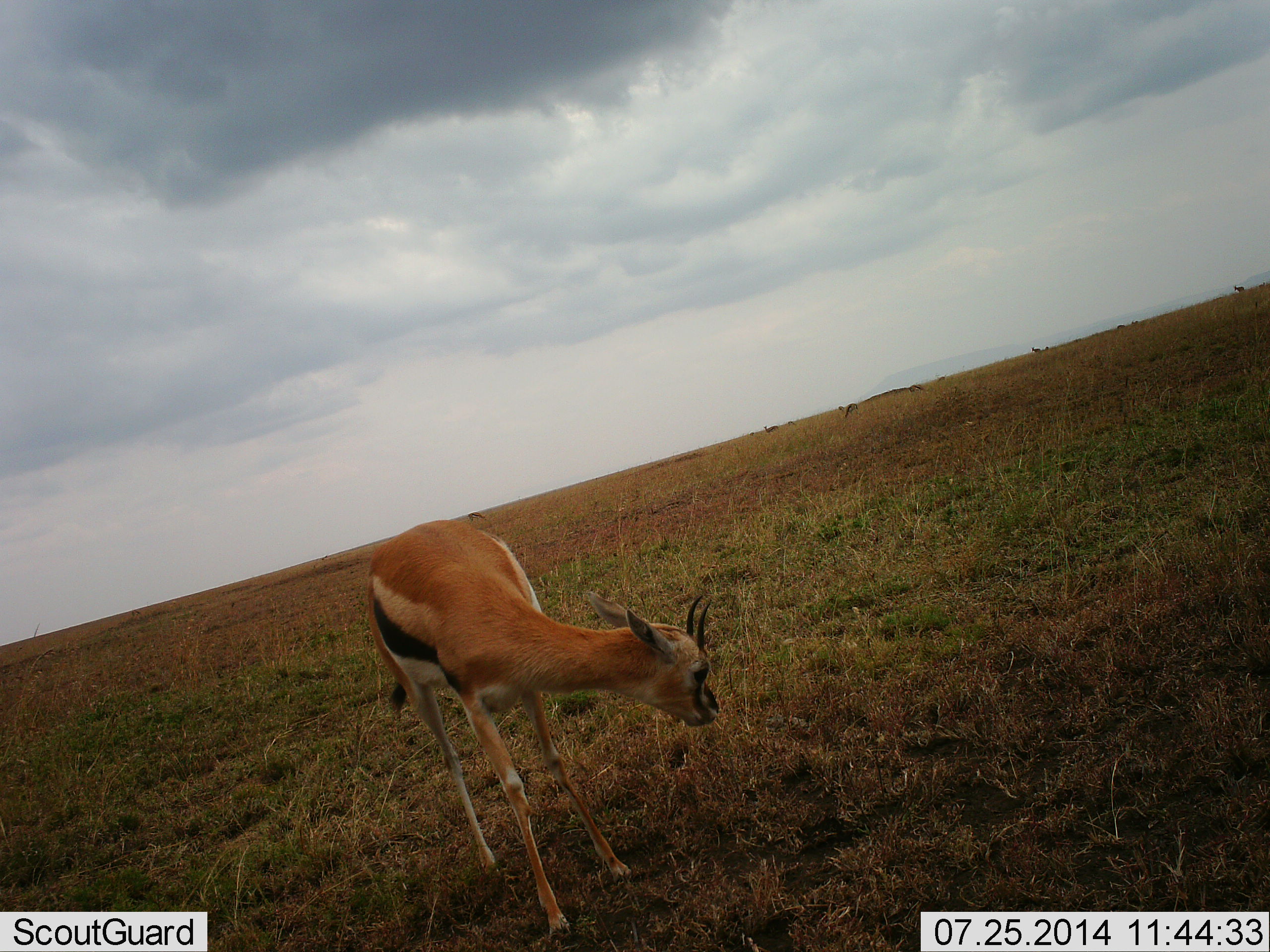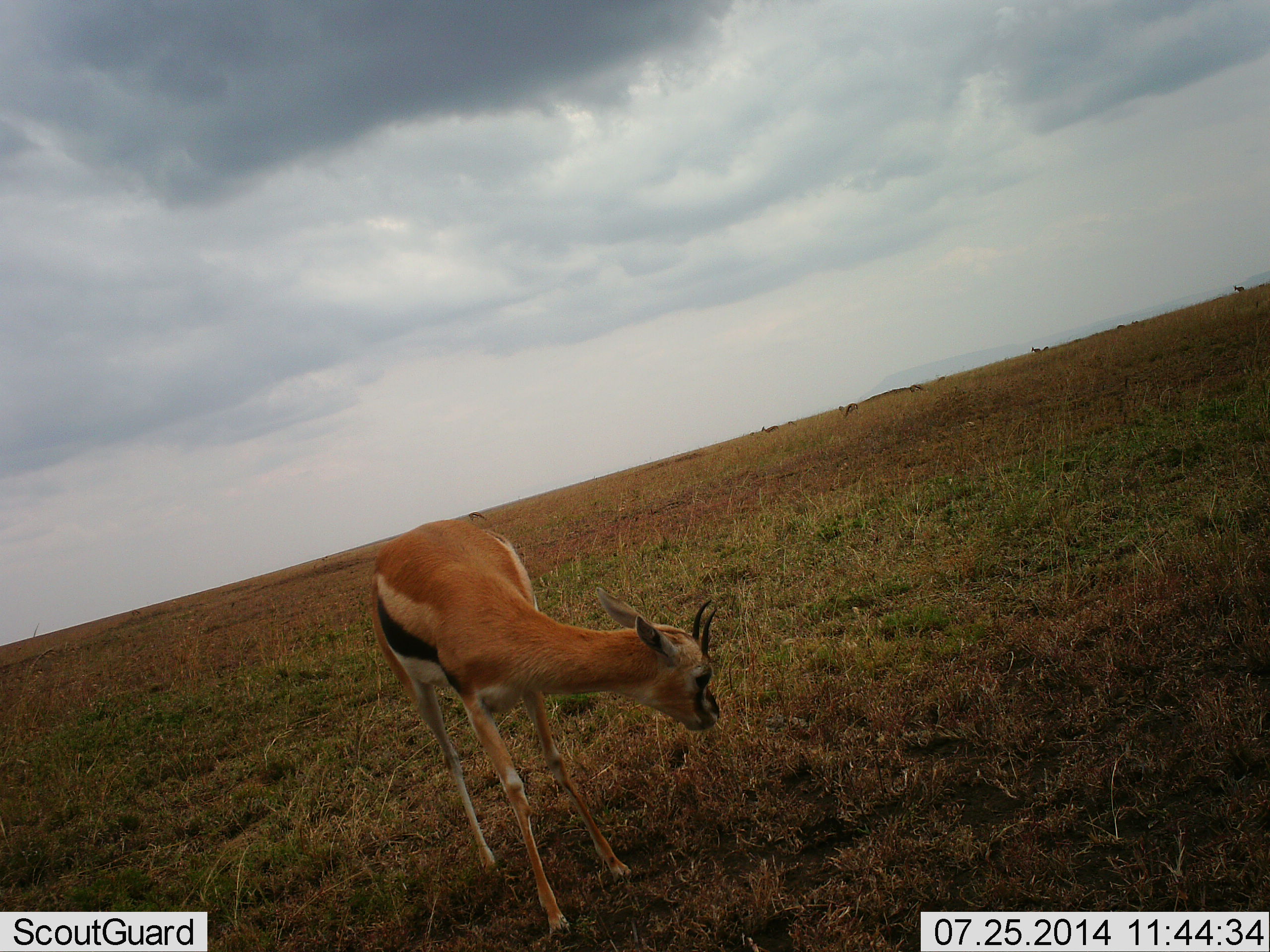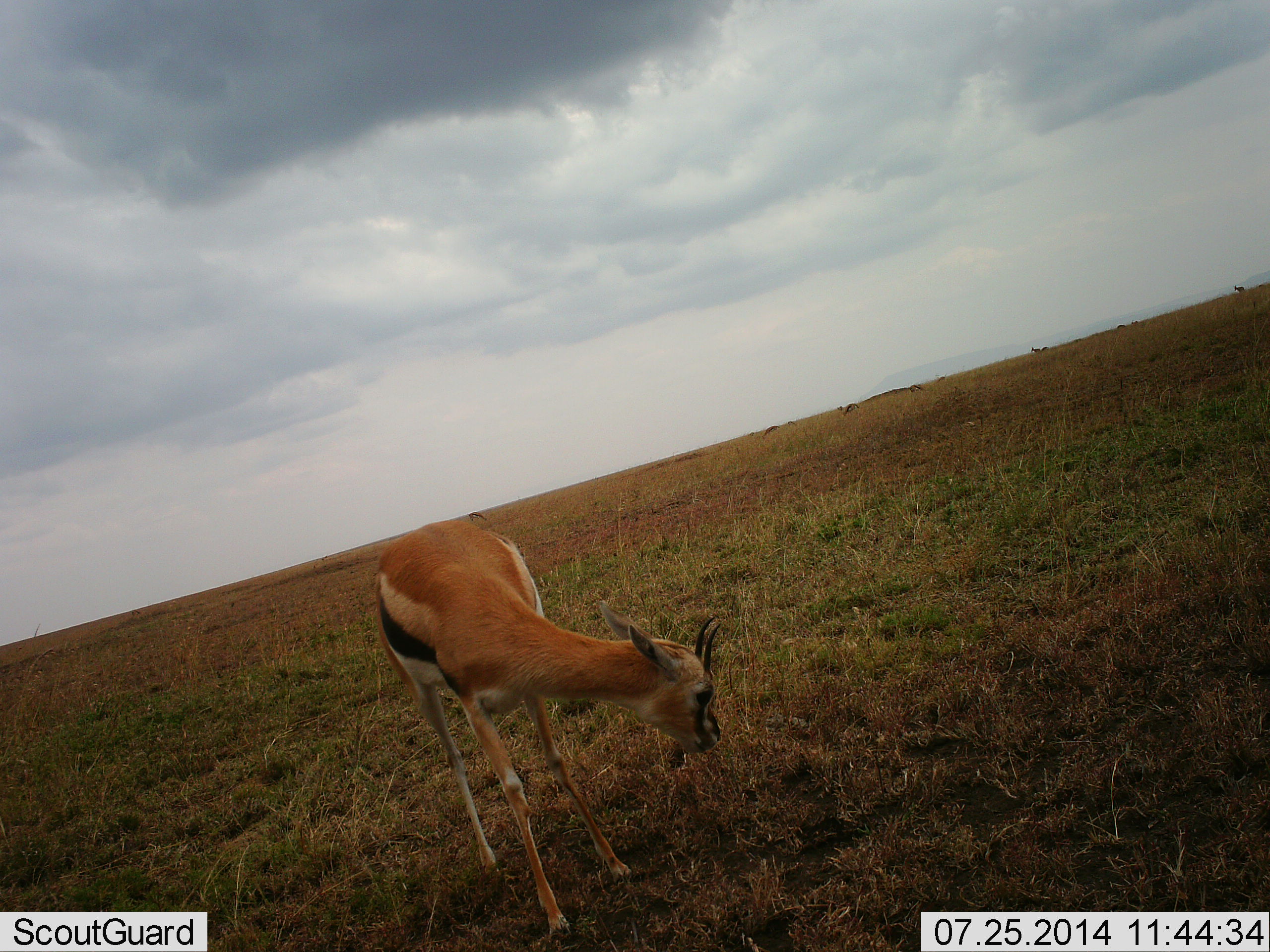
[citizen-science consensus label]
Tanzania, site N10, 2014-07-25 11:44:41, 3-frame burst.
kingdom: Animalia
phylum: Chordata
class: Mammalia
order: Artiodactyla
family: Bovidae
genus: Eudorcas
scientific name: Eudorcas thomsonii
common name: thomson's gazelle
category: gazellethomsons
Gazellethomsons (thomson's gazelle) (Eudorcas thomsonii), count 1. Behavior (volunteer vote fractions): standing 50%, resting 0%, moving 0%, interacting 0%. Young present (vote fraction): 0%. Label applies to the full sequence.